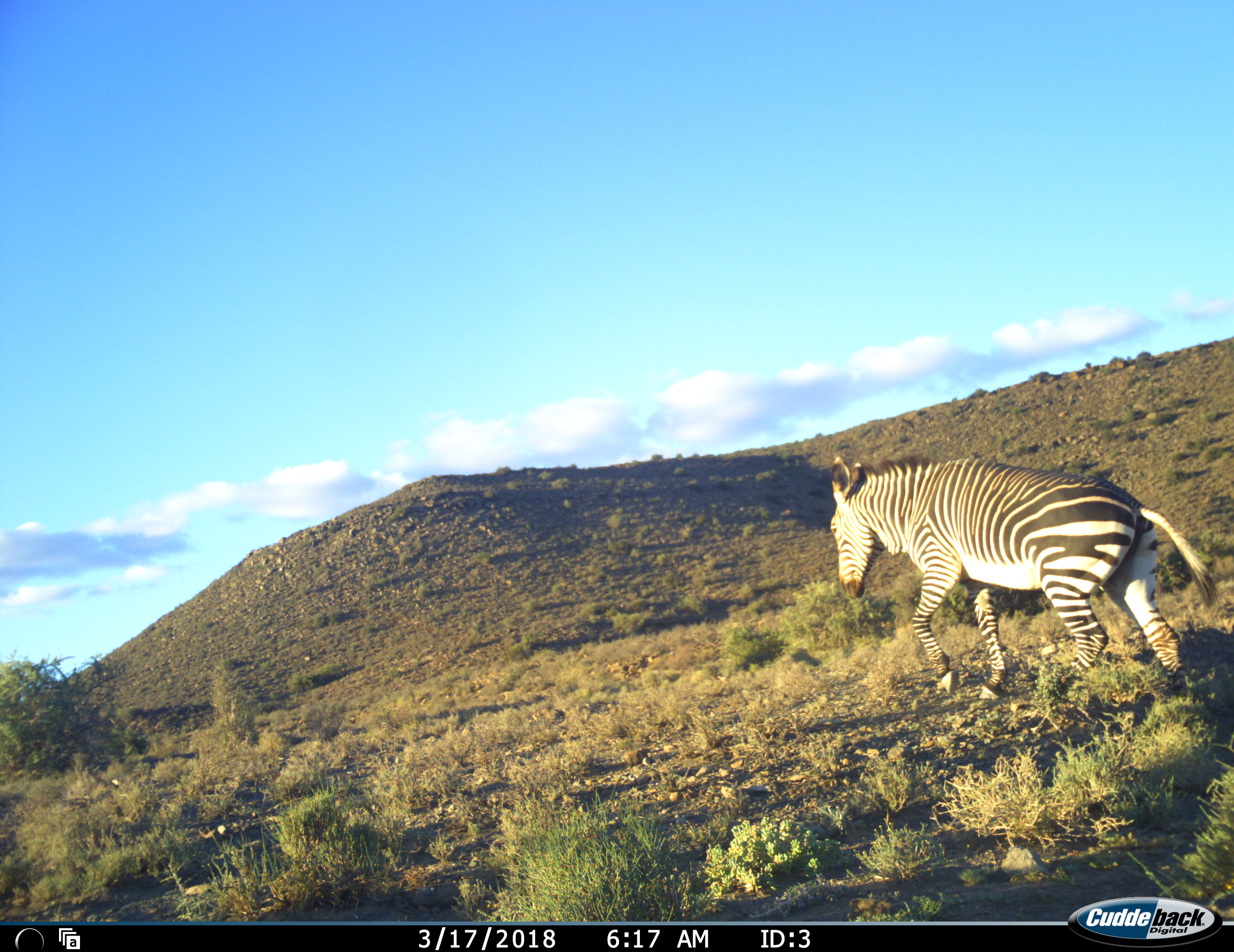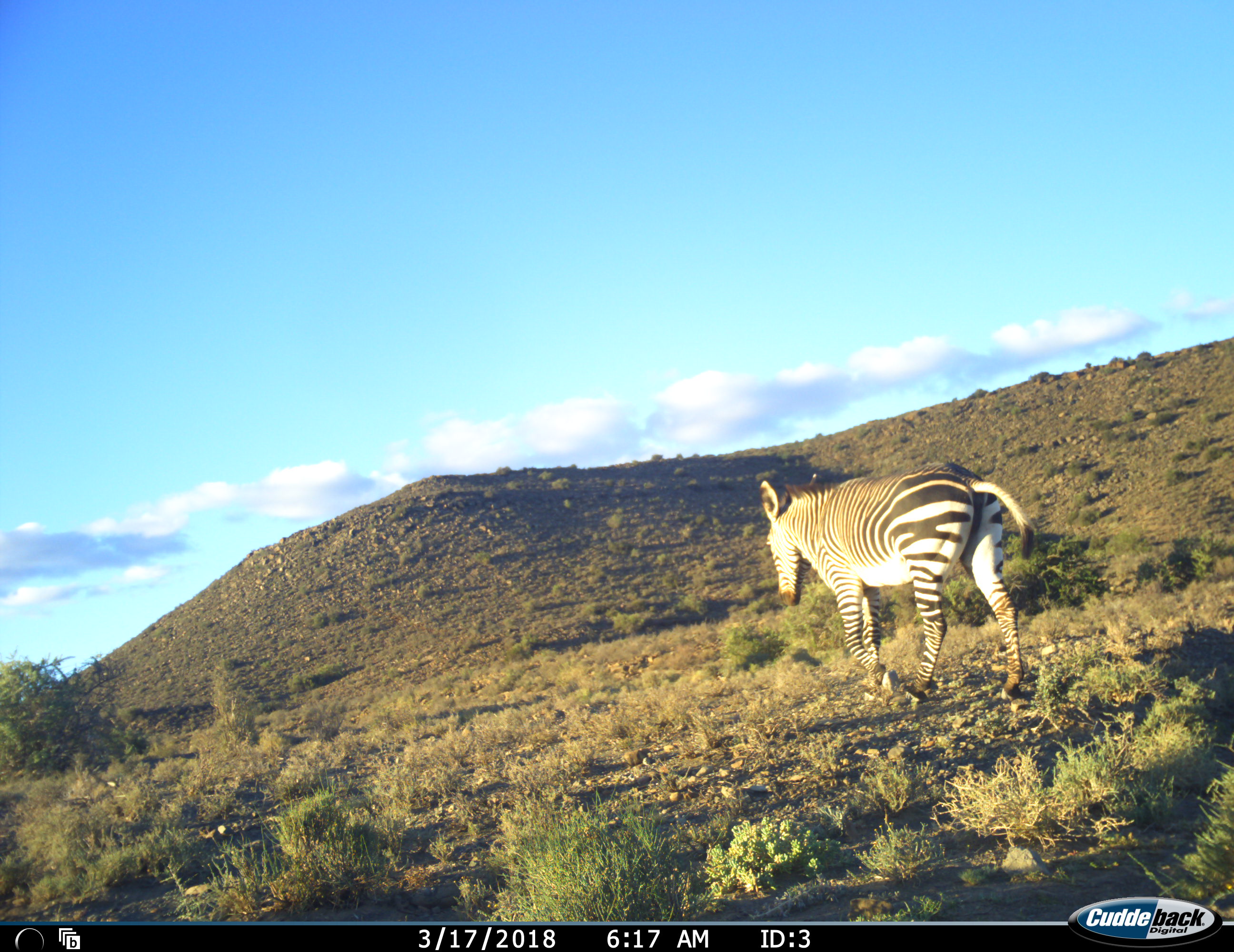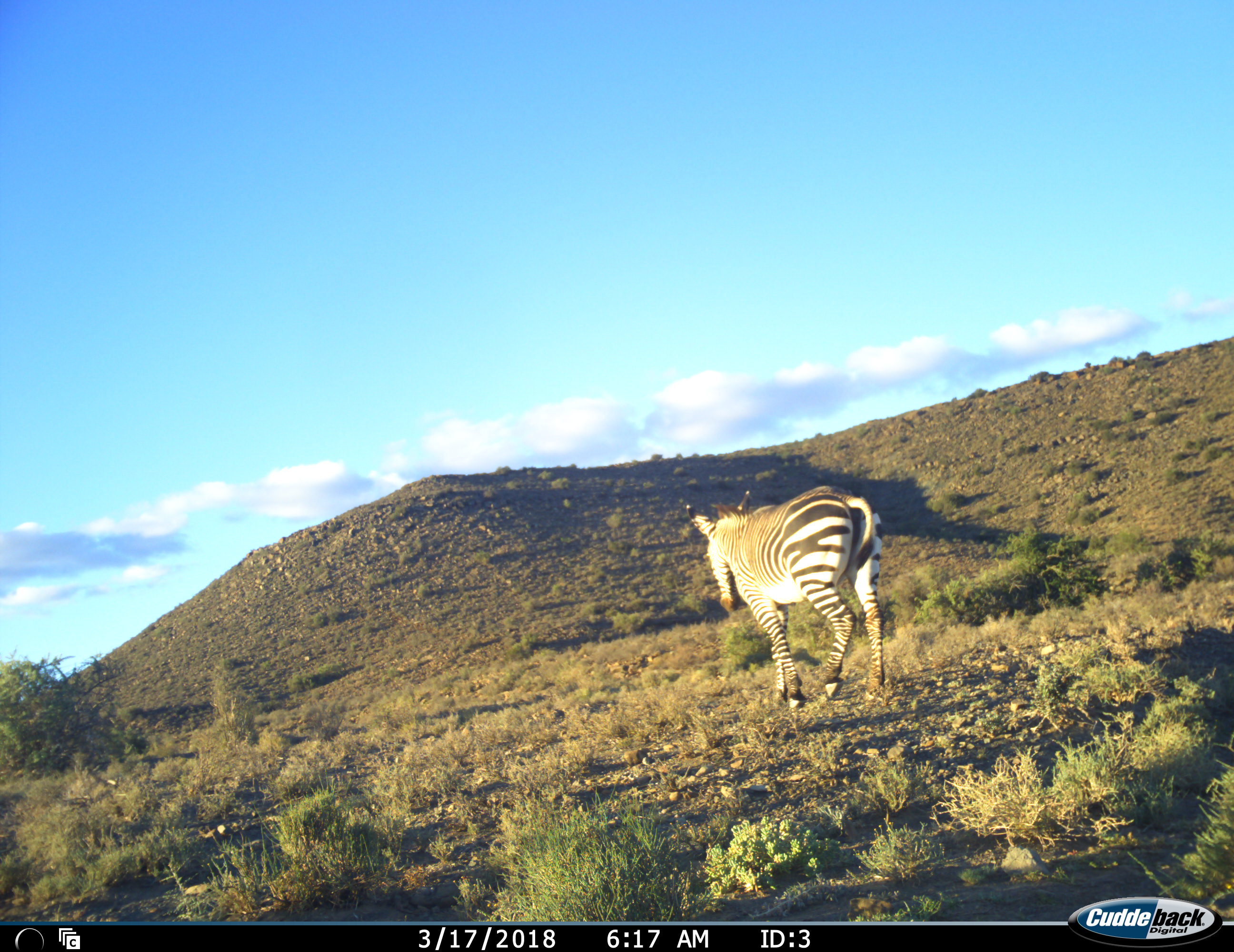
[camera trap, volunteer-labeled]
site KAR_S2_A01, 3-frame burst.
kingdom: Animalia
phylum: Chordata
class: Mammalia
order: Perissodactyla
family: Equidae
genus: Equus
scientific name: Equus zebra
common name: mountain zebra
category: zebramountain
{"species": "zebramountain (mountain zebra) (Equus zebra)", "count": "1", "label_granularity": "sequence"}